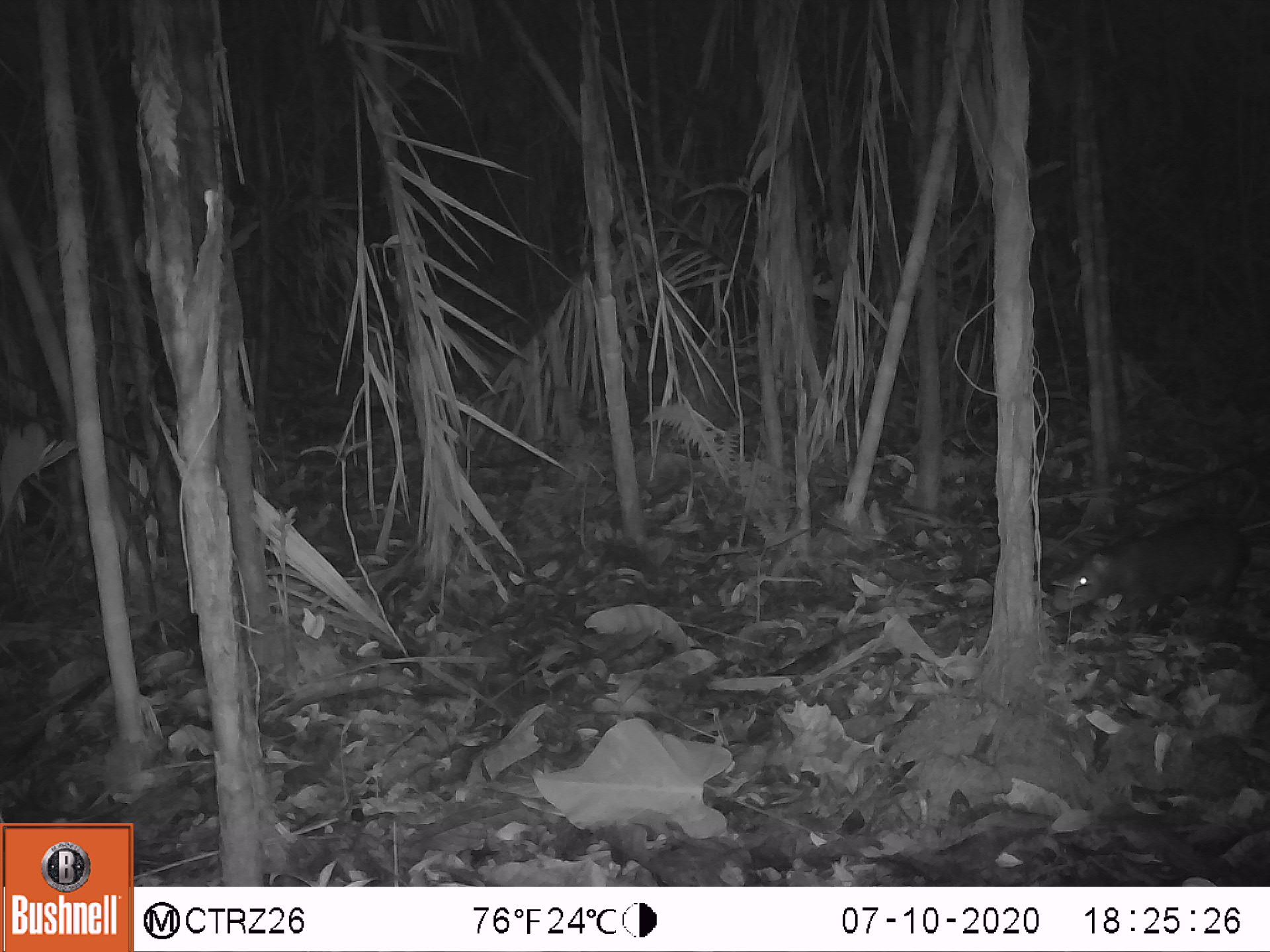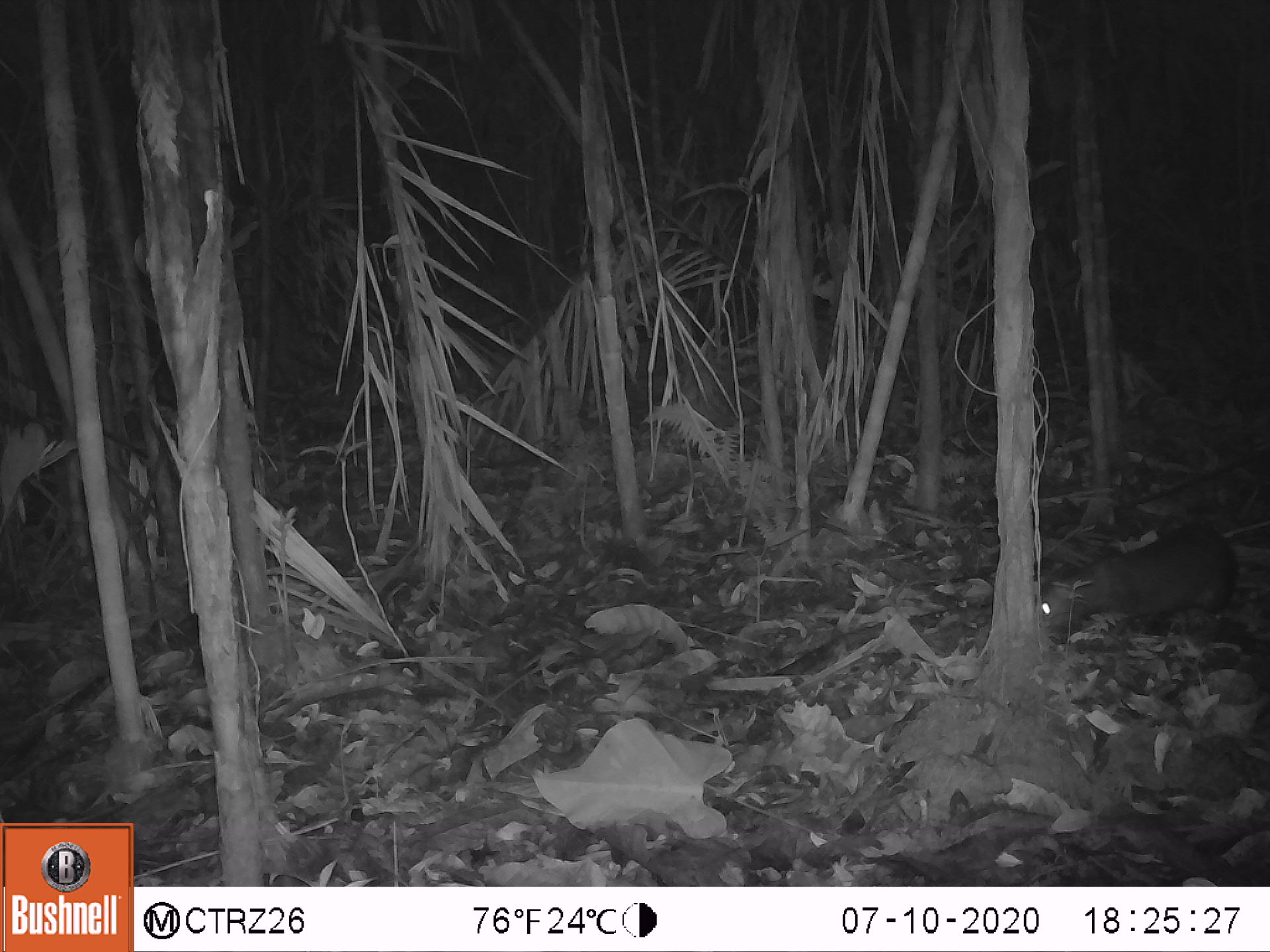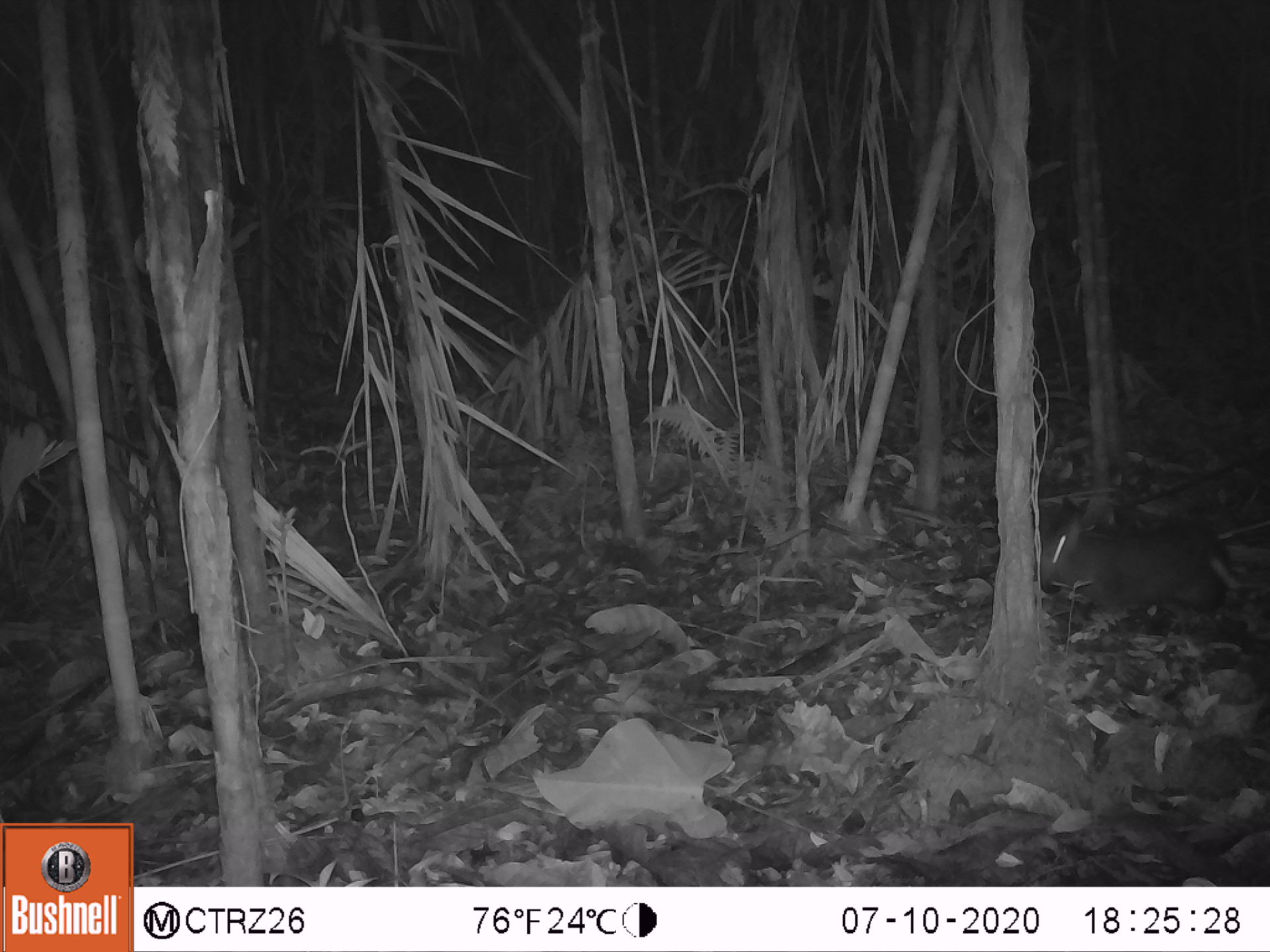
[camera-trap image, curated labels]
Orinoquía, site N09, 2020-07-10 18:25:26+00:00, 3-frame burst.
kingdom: Animalia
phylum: Chordata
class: Mammalia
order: Rodentia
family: Dasyproctidae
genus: Dasyprocta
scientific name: Dasyprocta fuliginosa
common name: black agouti